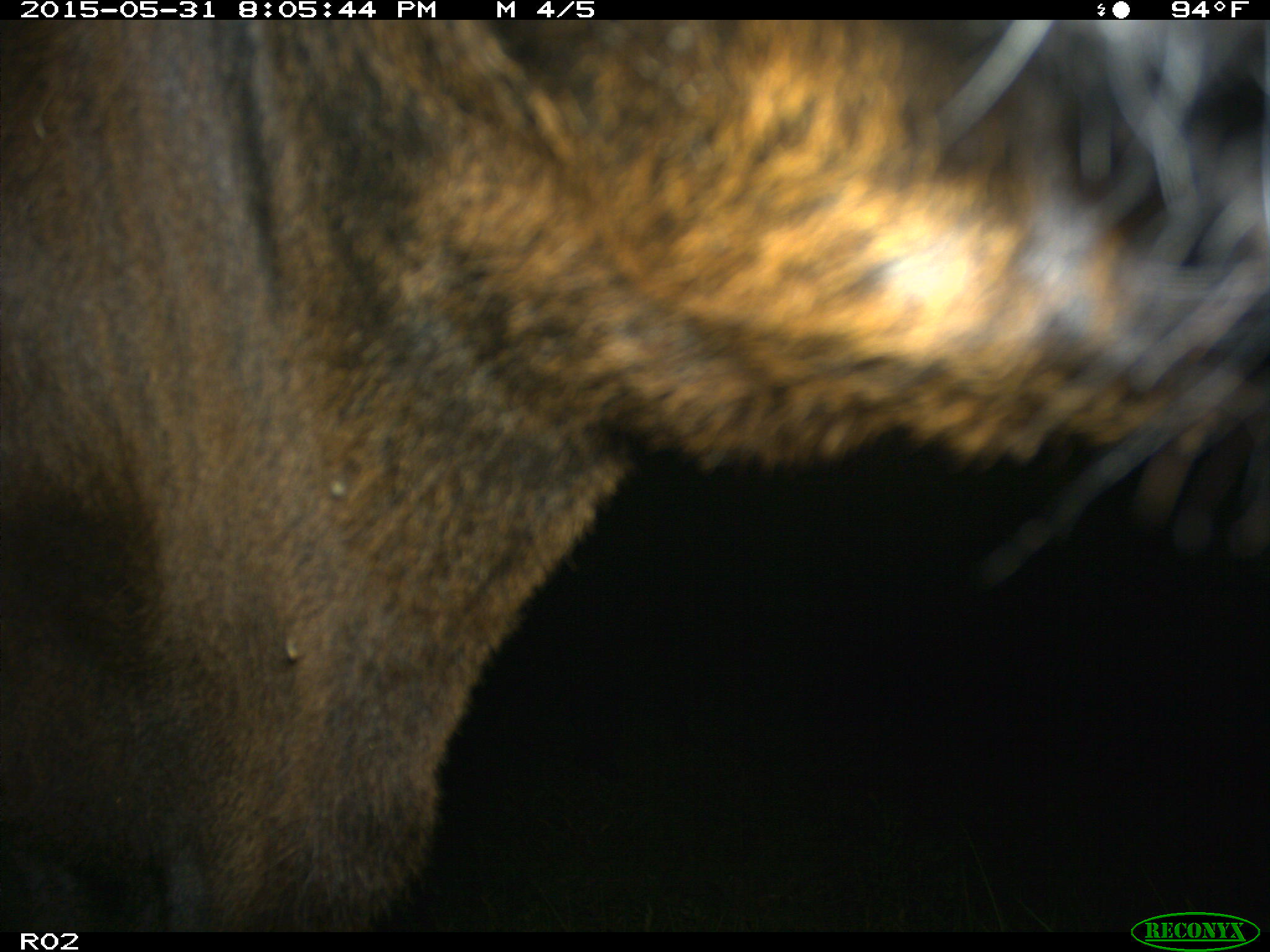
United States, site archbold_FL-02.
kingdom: Animalia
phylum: Chordata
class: Mammalia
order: Artiodactyla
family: Bovidae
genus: Bos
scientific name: Bos taurus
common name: domestic cow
Bos taurus (domestic cow).